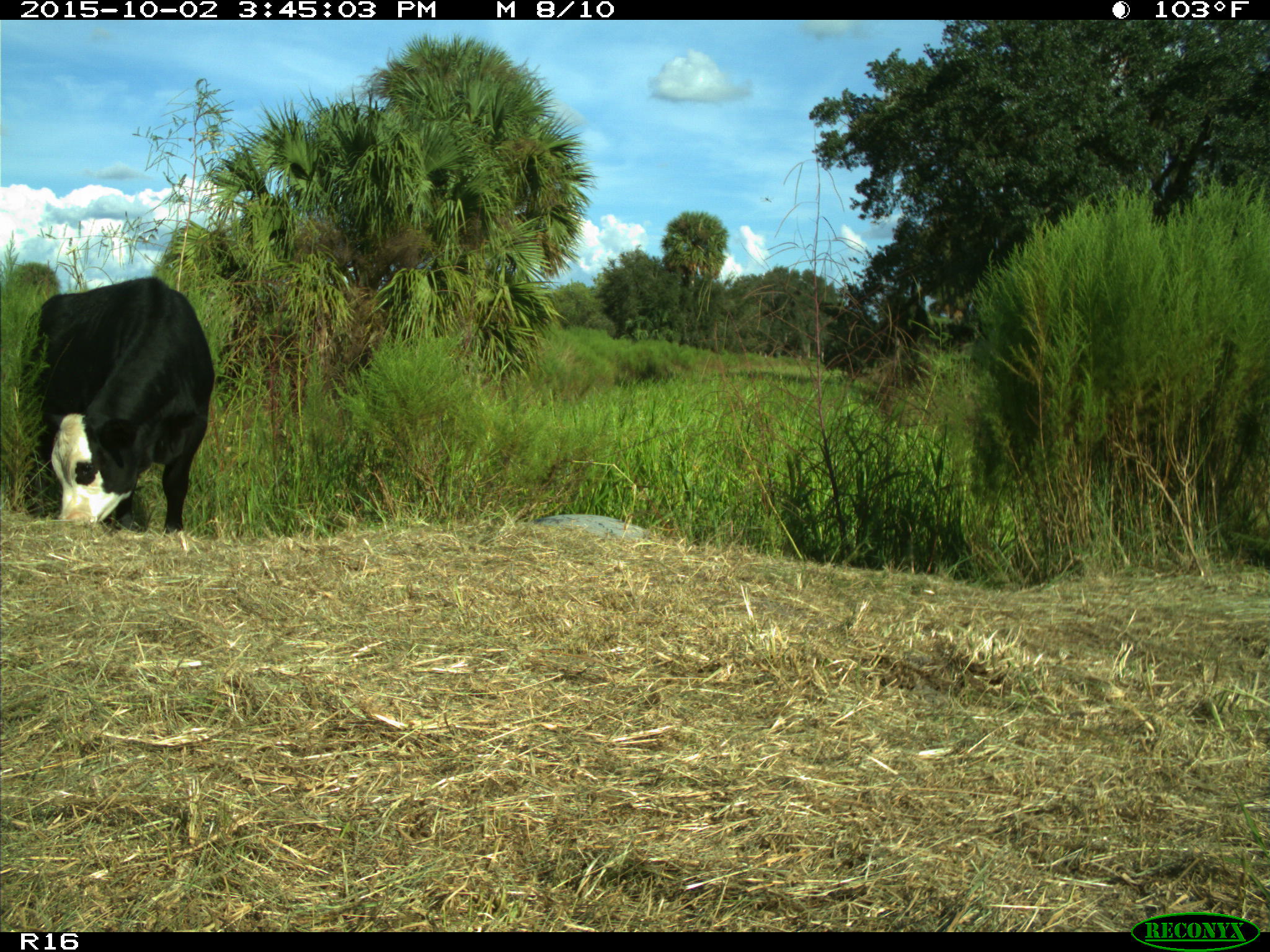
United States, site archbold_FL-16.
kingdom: Animalia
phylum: Chordata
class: Mammalia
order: Artiodactyla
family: Bovidae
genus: Bos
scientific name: Bos taurus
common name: domestic cow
Bos taurus (domestic cow).